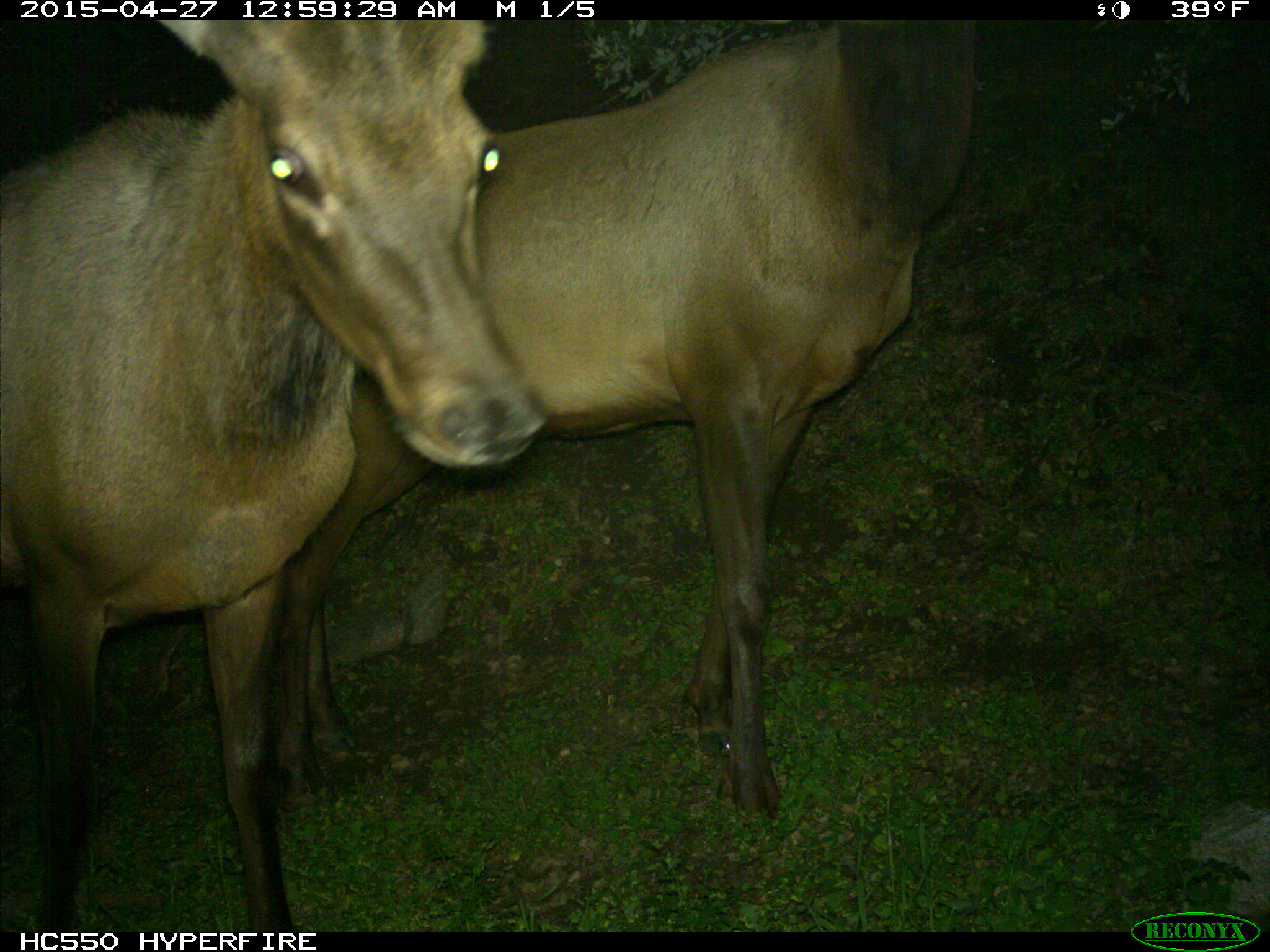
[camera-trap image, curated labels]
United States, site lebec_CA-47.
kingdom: Animalia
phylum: Chordata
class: Mammalia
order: Artiodactyla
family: Cervidae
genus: Cervus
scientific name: Cervus canadensis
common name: elk